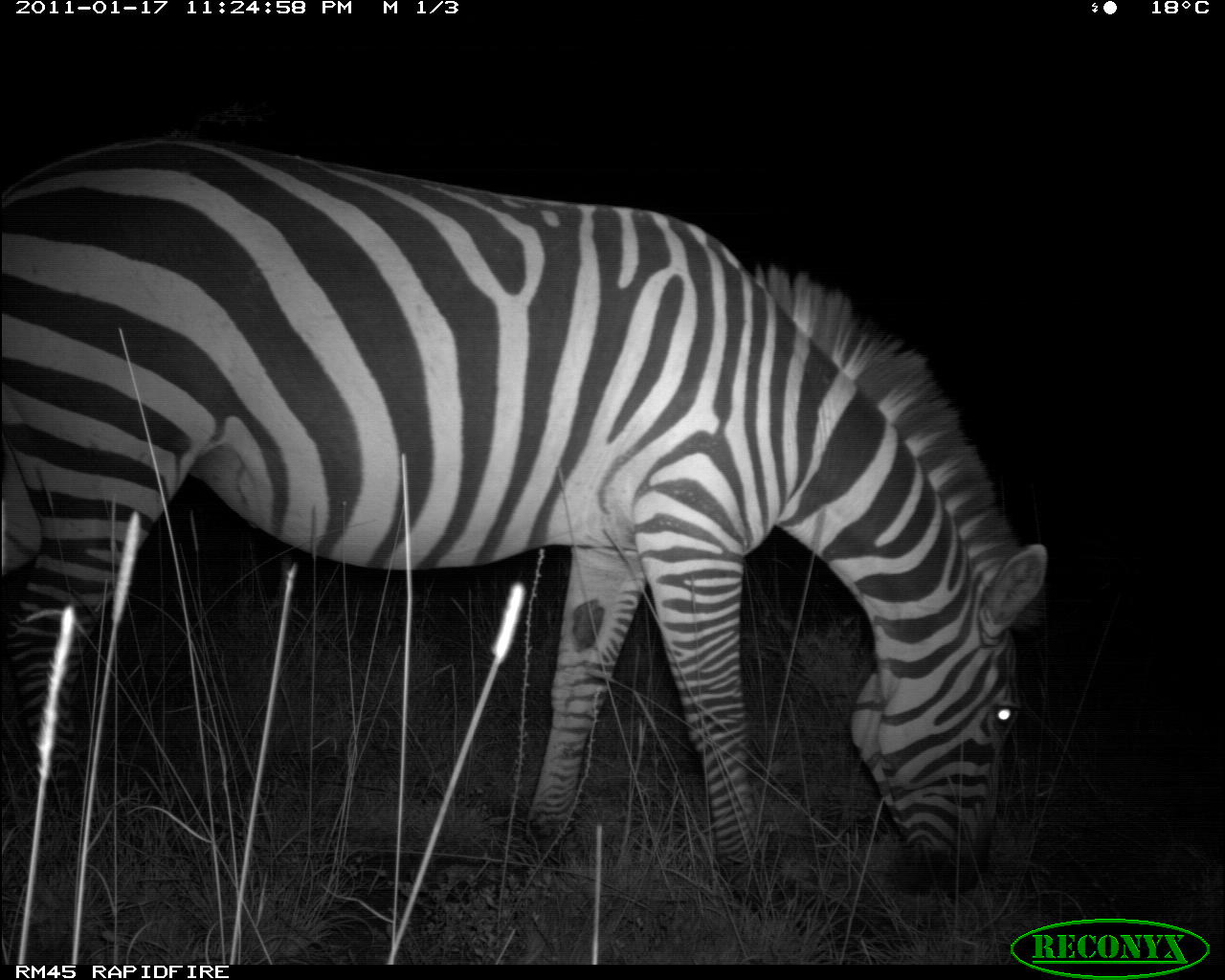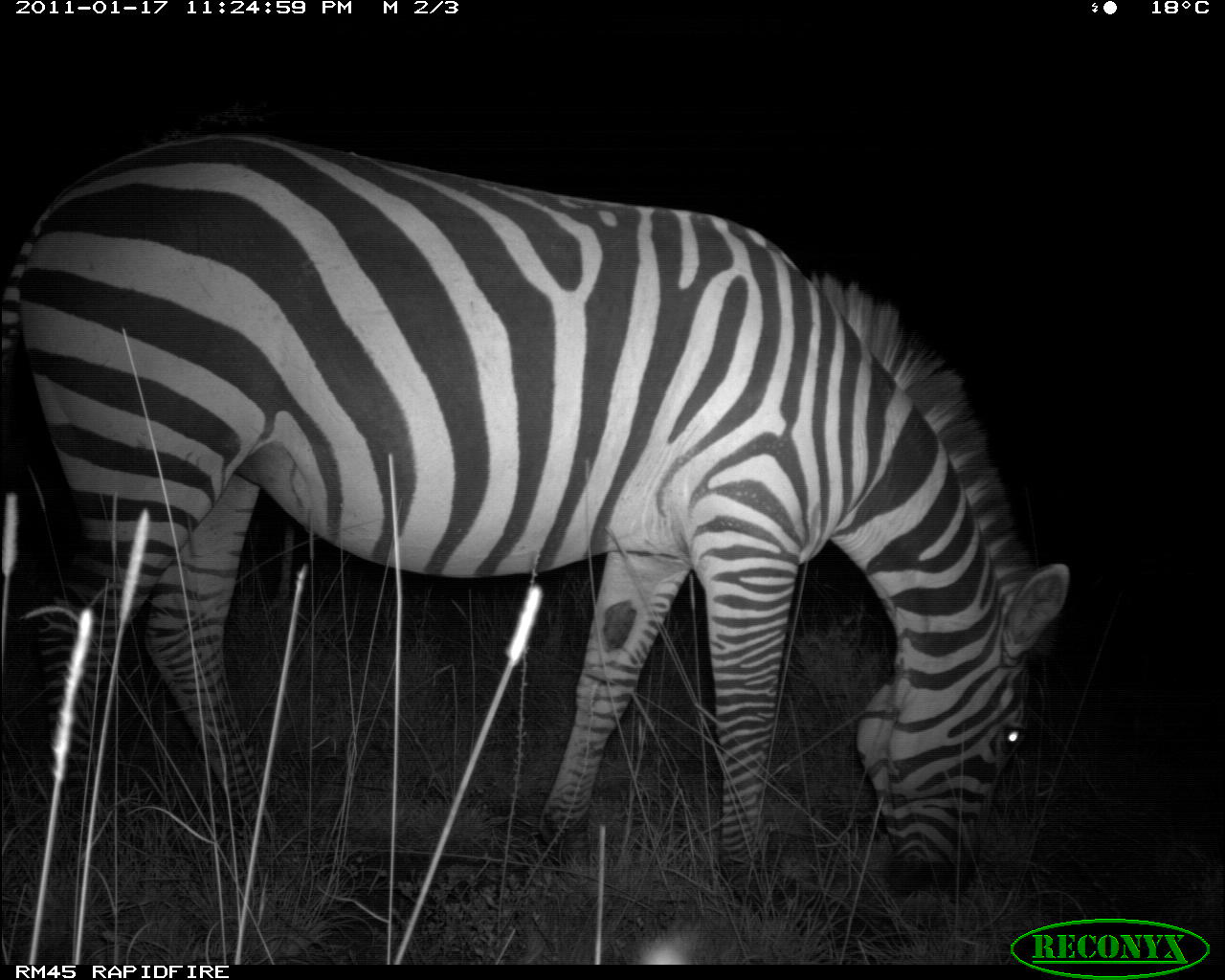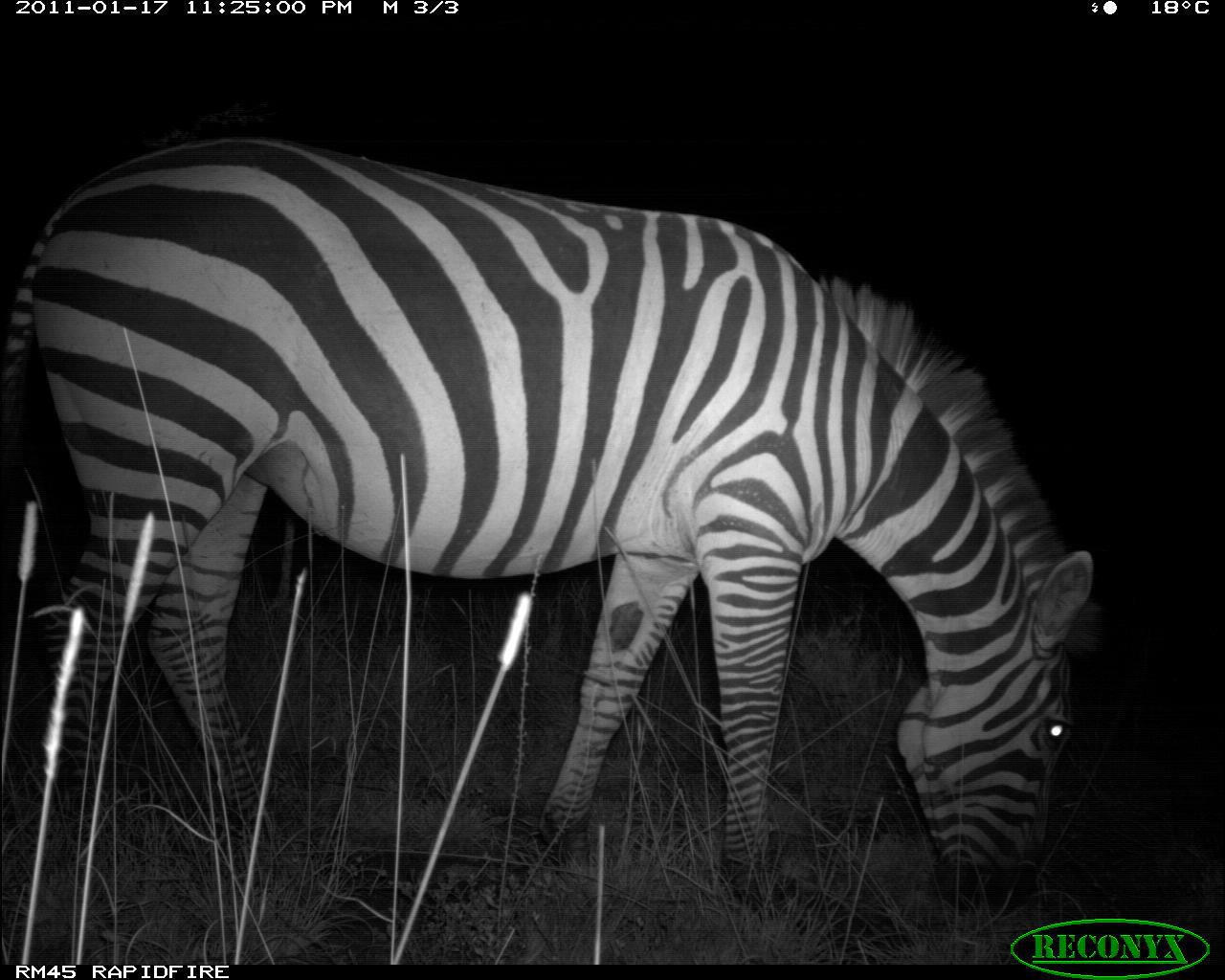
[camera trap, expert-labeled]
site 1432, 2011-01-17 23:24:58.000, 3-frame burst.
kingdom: Animalia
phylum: Chordata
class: Mammalia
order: Perissodactyla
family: Equidae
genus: Equus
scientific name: Equus quagga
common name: plains zebra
Equus quagga (plains zebra), count 1.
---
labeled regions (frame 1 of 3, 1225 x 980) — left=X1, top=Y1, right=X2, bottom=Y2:
equus quagga: left=0, top=128, right=1049, bottom=914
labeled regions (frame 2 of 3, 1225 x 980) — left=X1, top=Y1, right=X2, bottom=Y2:
equus quagga: left=0, top=129, right=1071, bottom=934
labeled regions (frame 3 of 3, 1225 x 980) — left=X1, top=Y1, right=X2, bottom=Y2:
equus quagga: left=0, top=128, right=1105, bottom=921